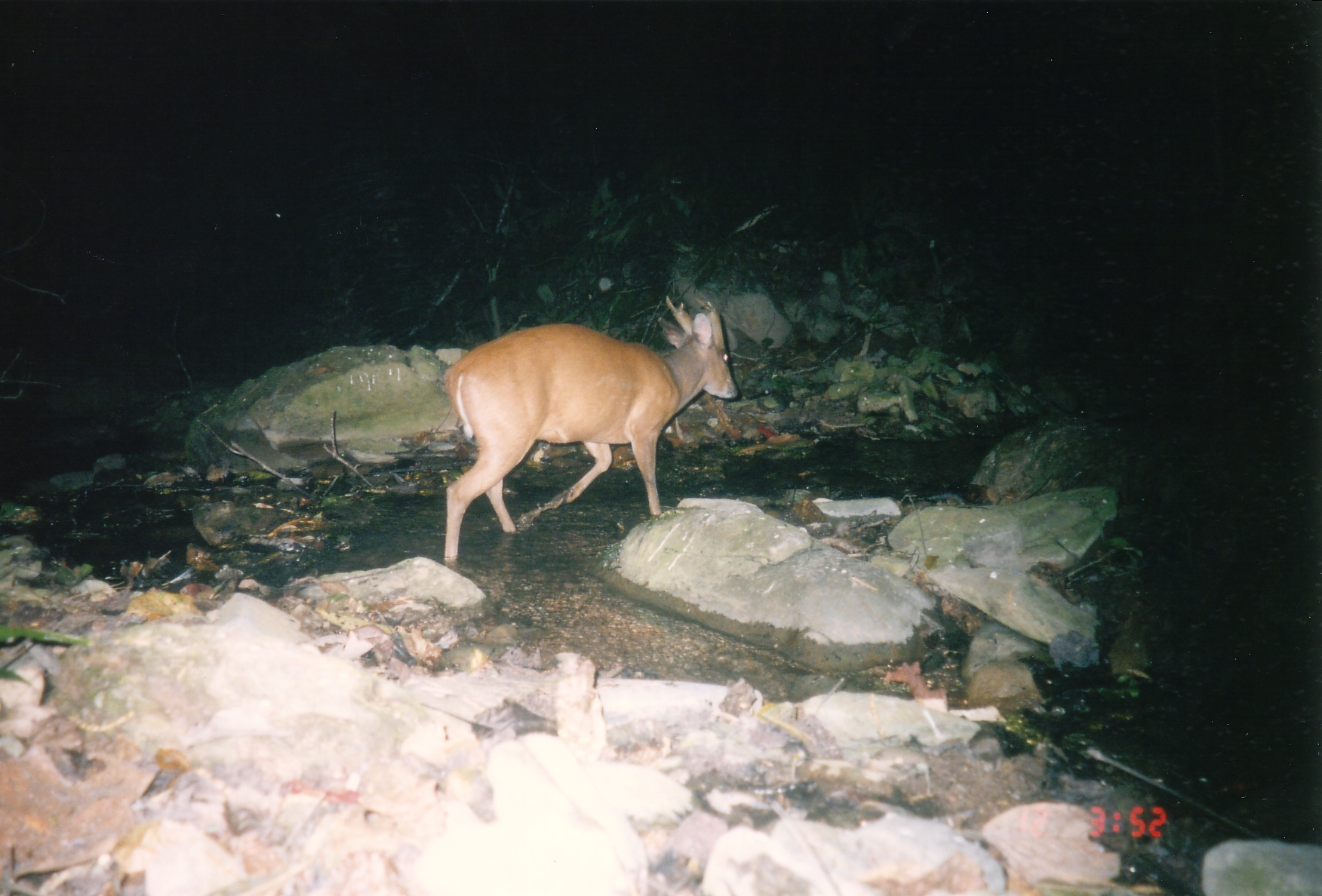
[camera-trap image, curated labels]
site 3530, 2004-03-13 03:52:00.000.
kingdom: Animalia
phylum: Chordata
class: Mammalia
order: Artiodactyla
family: Cervidae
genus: Muntiacus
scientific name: Muntiacus muntjak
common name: southern red muntjac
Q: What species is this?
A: Muntiacus muntjak (southern red muntjac).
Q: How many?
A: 1.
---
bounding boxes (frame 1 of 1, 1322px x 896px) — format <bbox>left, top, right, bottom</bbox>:
muntiacus muntjak: <bbox>444, 293, 739, 571</bbox>